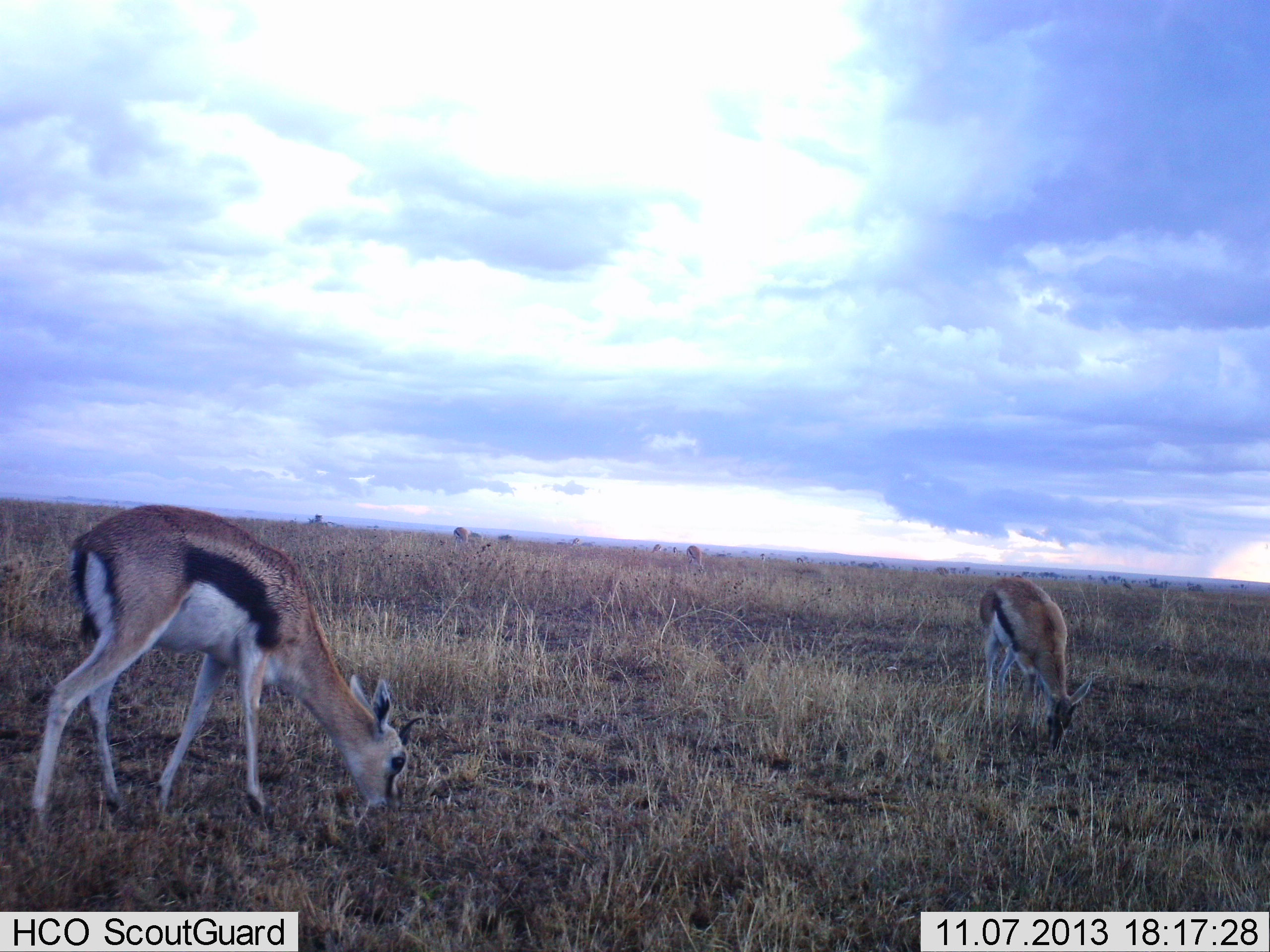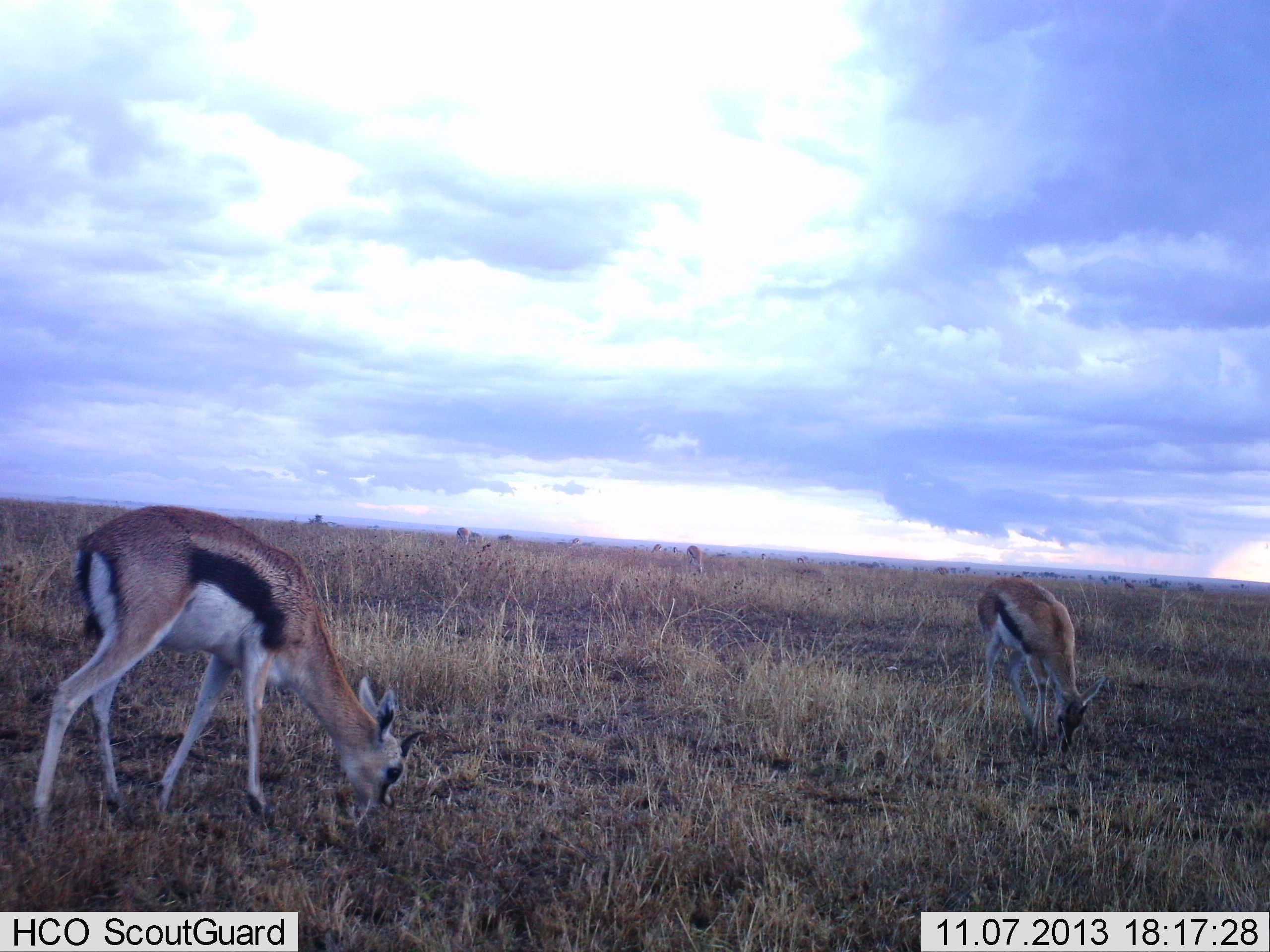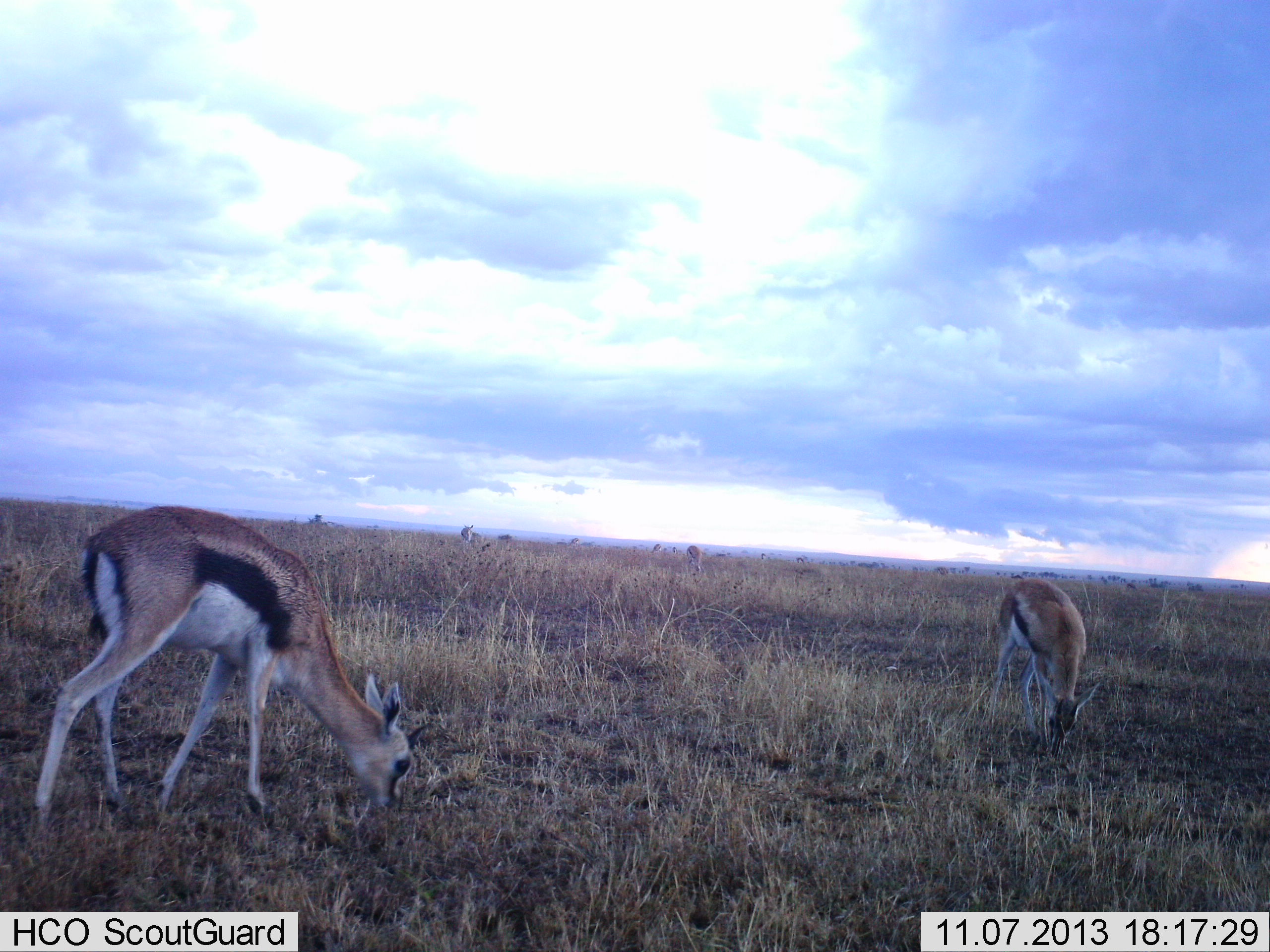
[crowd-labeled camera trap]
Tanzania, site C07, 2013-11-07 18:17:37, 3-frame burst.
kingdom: Animalia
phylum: Chordata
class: Mammalia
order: Artiodactyla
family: Bovidae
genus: Eudorcas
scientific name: Eudorcas thomsonii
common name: thomson's gazelle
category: gazellethomsons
Gazellethomsons (thomson's gazelle) (Eudorcas thomsonii), count 2. Behavior (volunteer vote fractions): standing 10%, resting 0%, moving 10%, interacting 0%. Young present (vote fraction): 0%. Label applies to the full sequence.